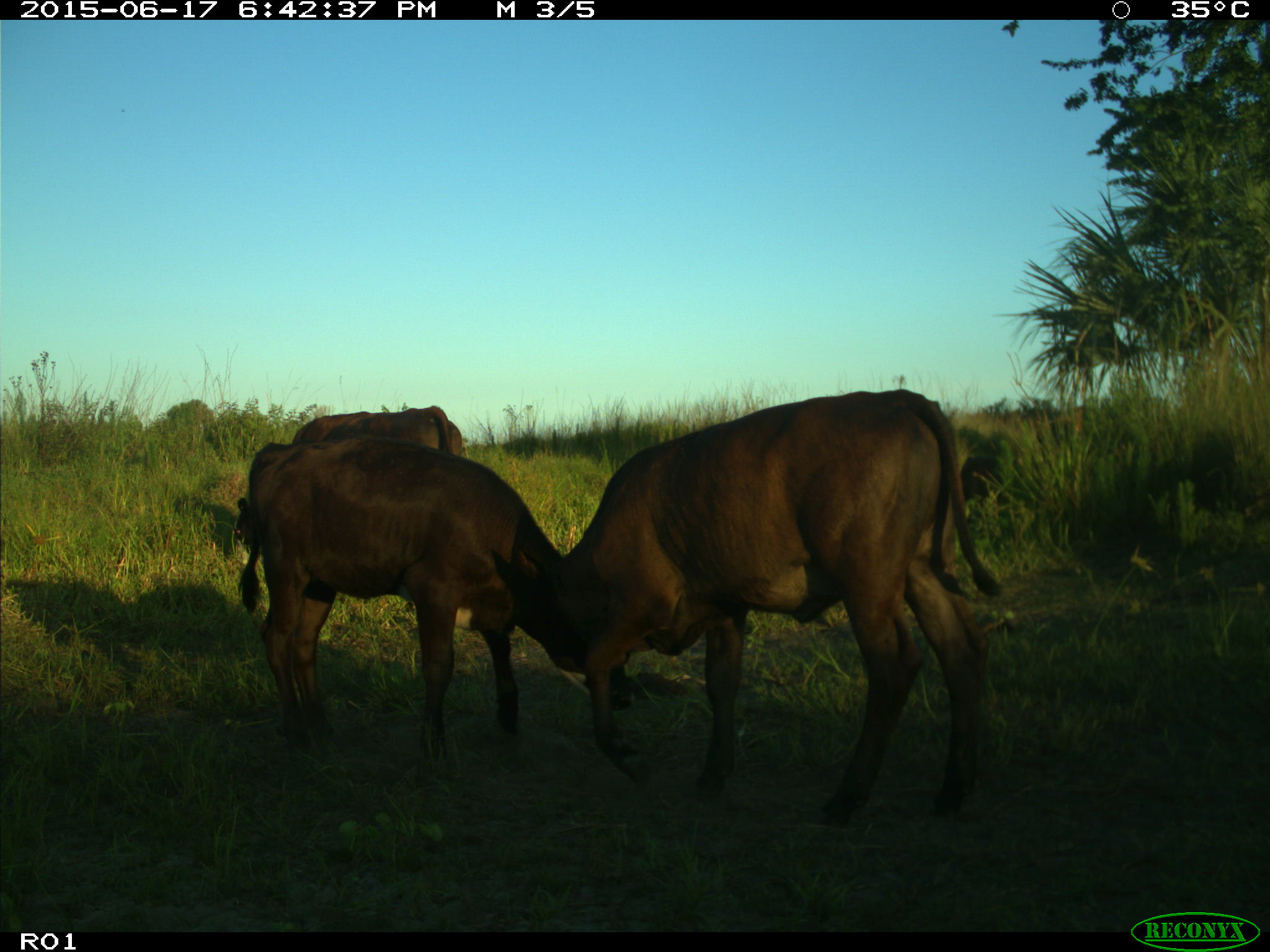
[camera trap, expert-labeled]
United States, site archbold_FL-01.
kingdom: Animalia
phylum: Chordata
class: Mammalia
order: Artiodactyla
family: Bovidae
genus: Bos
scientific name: Bos taurus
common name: domestic cow